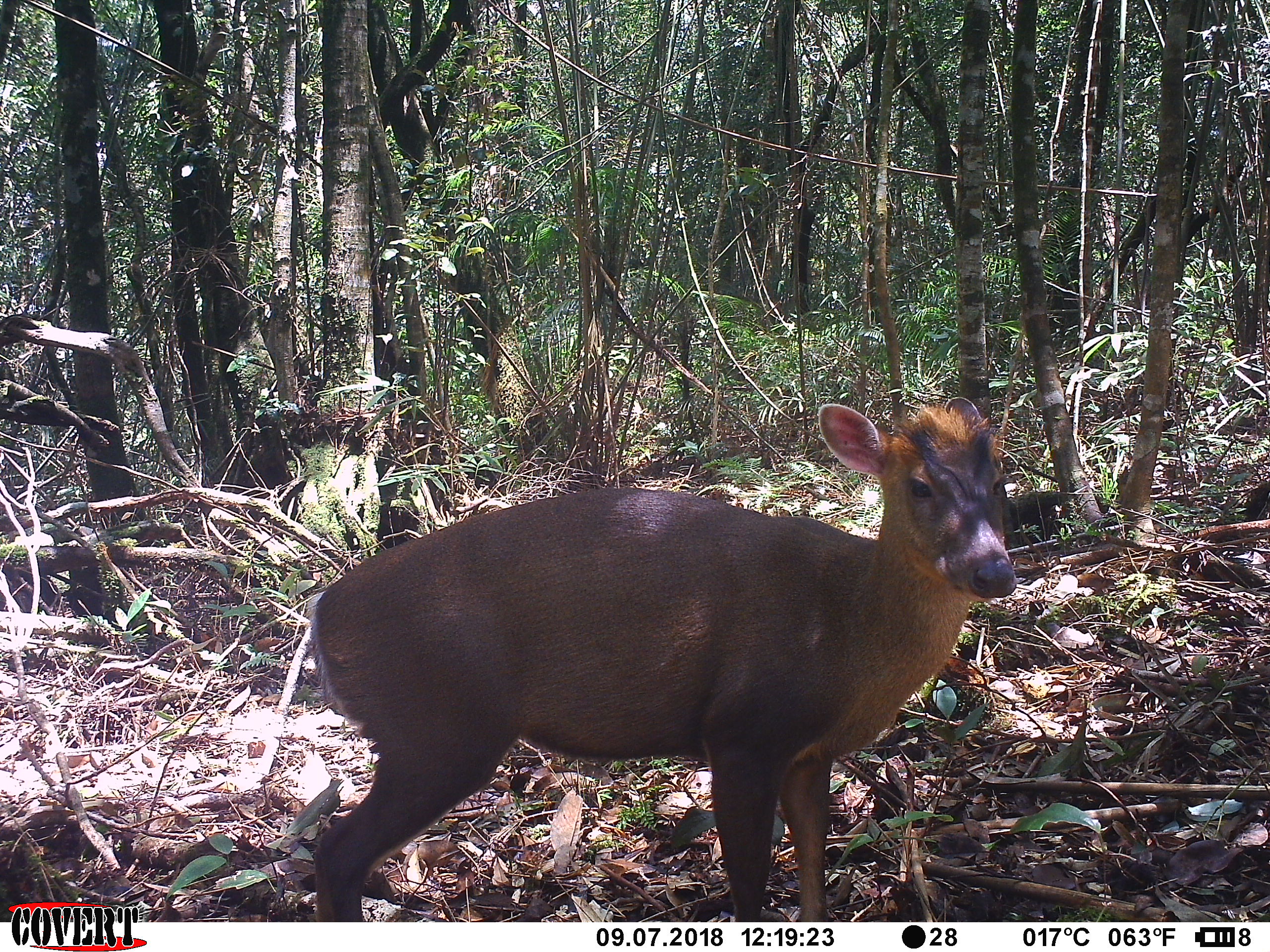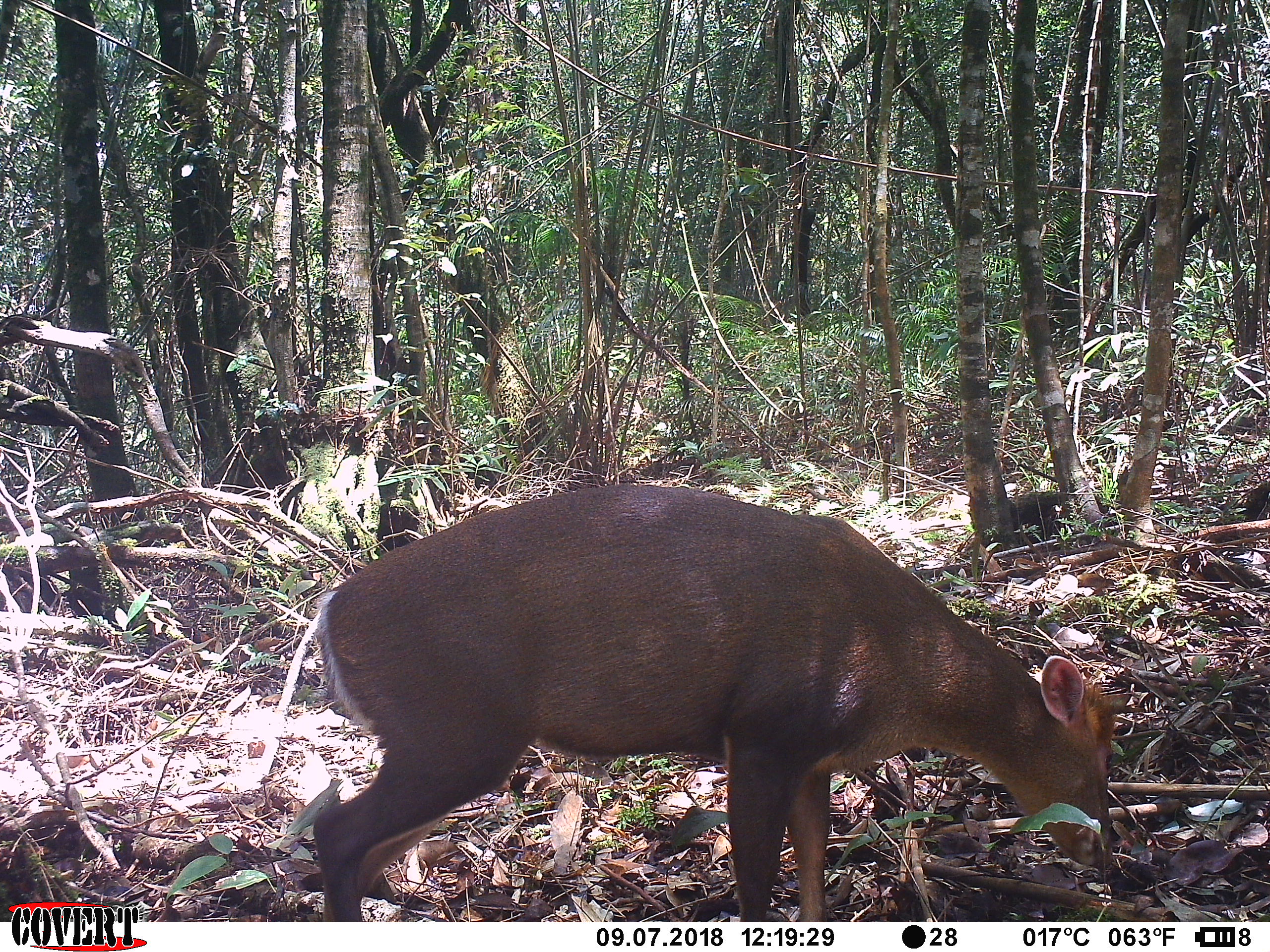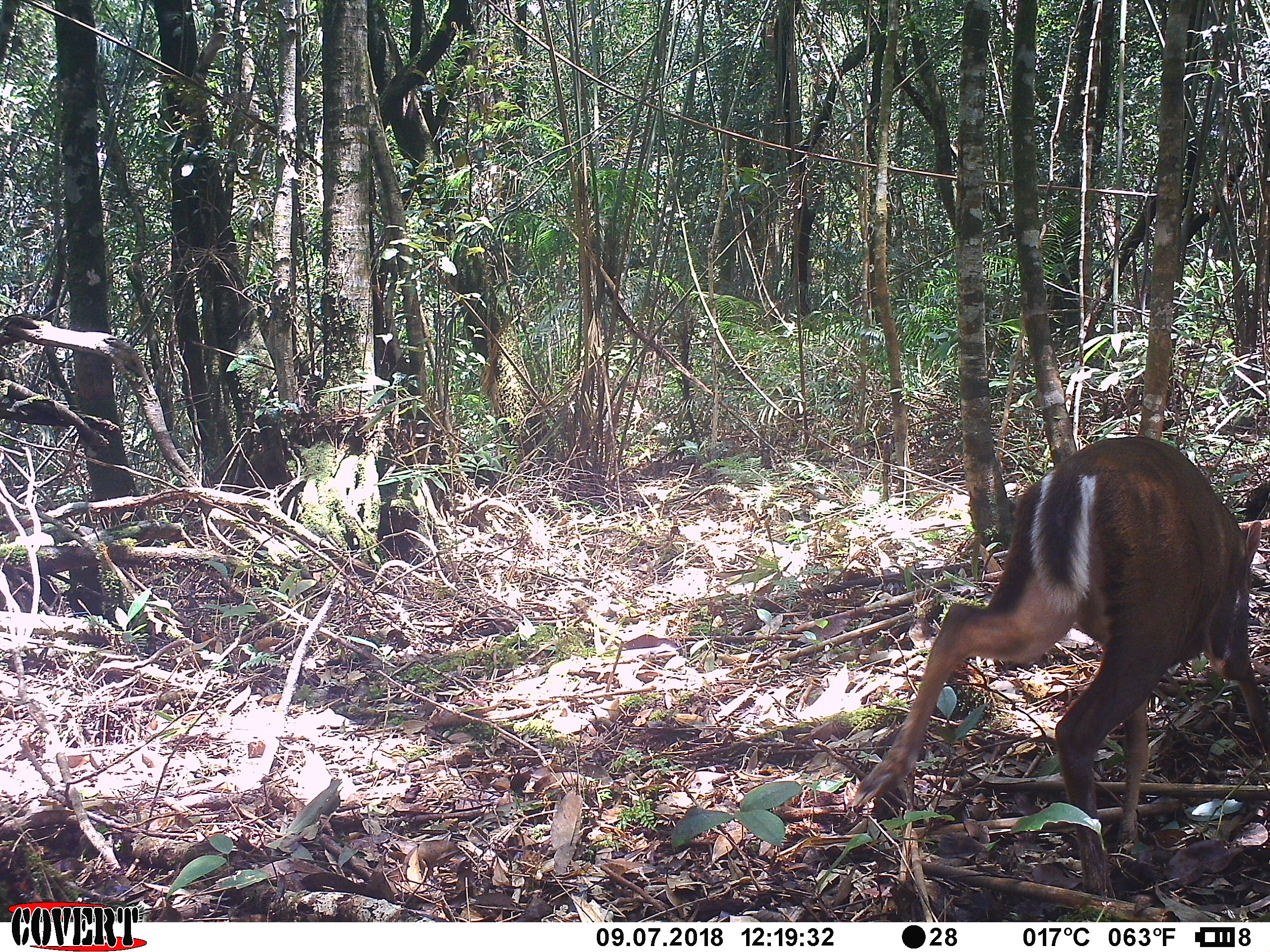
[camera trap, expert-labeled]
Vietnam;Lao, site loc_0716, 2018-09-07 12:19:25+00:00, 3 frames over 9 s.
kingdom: Animalia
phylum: Chordata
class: Mammalia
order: Artiodactyla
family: Cervidae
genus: Muntiacus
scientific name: Muntiacus rooseveltorum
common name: roosevelt's muntjac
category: roosevelts muntjac group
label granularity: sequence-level